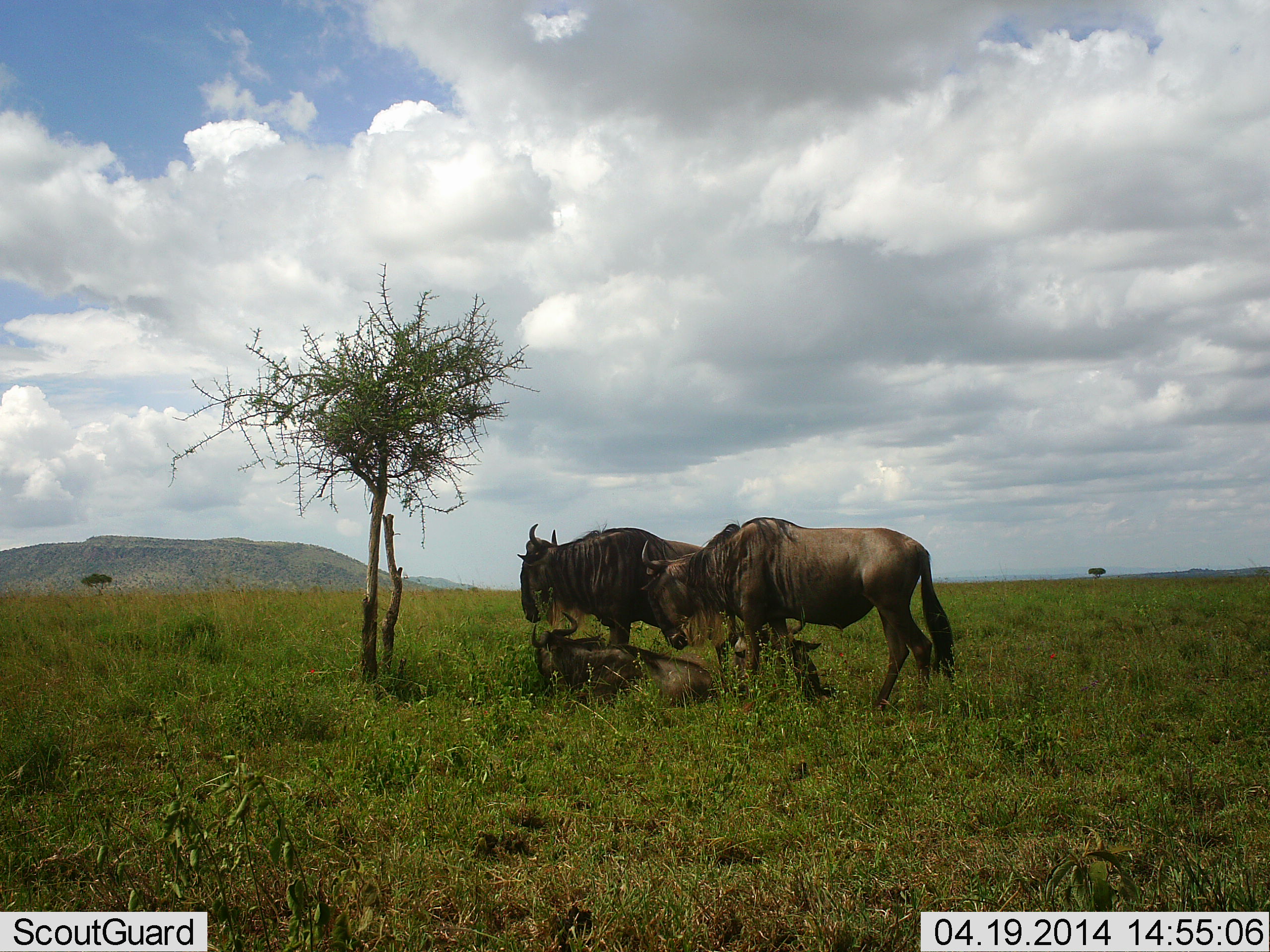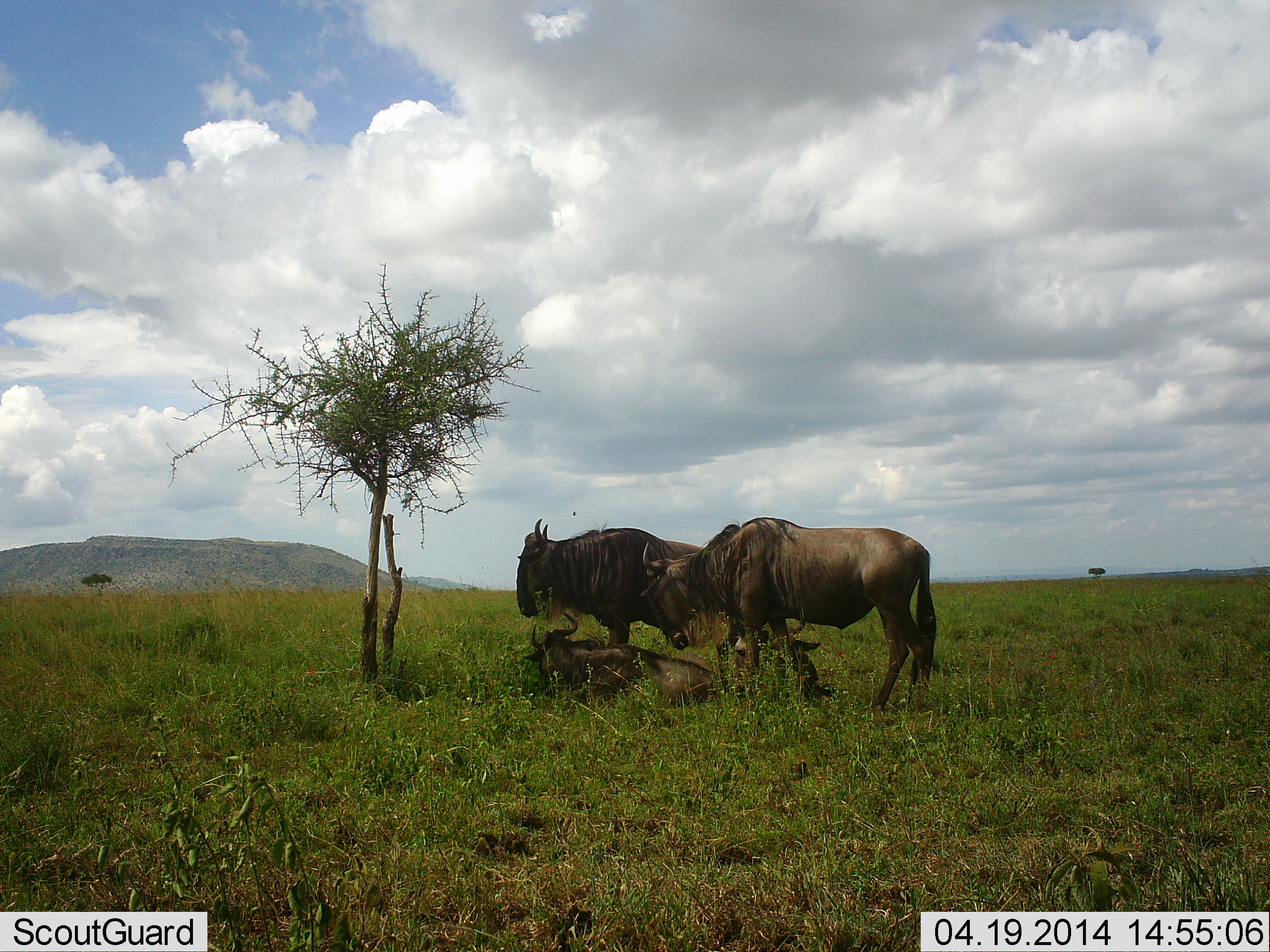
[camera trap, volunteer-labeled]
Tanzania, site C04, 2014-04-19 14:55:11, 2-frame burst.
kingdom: Animalia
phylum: Chordata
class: Mammalia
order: Artiodactyla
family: Bovidae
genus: Connochaetes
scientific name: Connochaetes taurinus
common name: blue wildebeest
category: wildebeest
Wildebeest (blue wildebeest) (Connochaetes taurinus), count 4. Behavior (volunteer vote fractions): standing 100%, resting 100%, moving 0%, interacting 0%. Young present (vote fraction): 10%. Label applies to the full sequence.